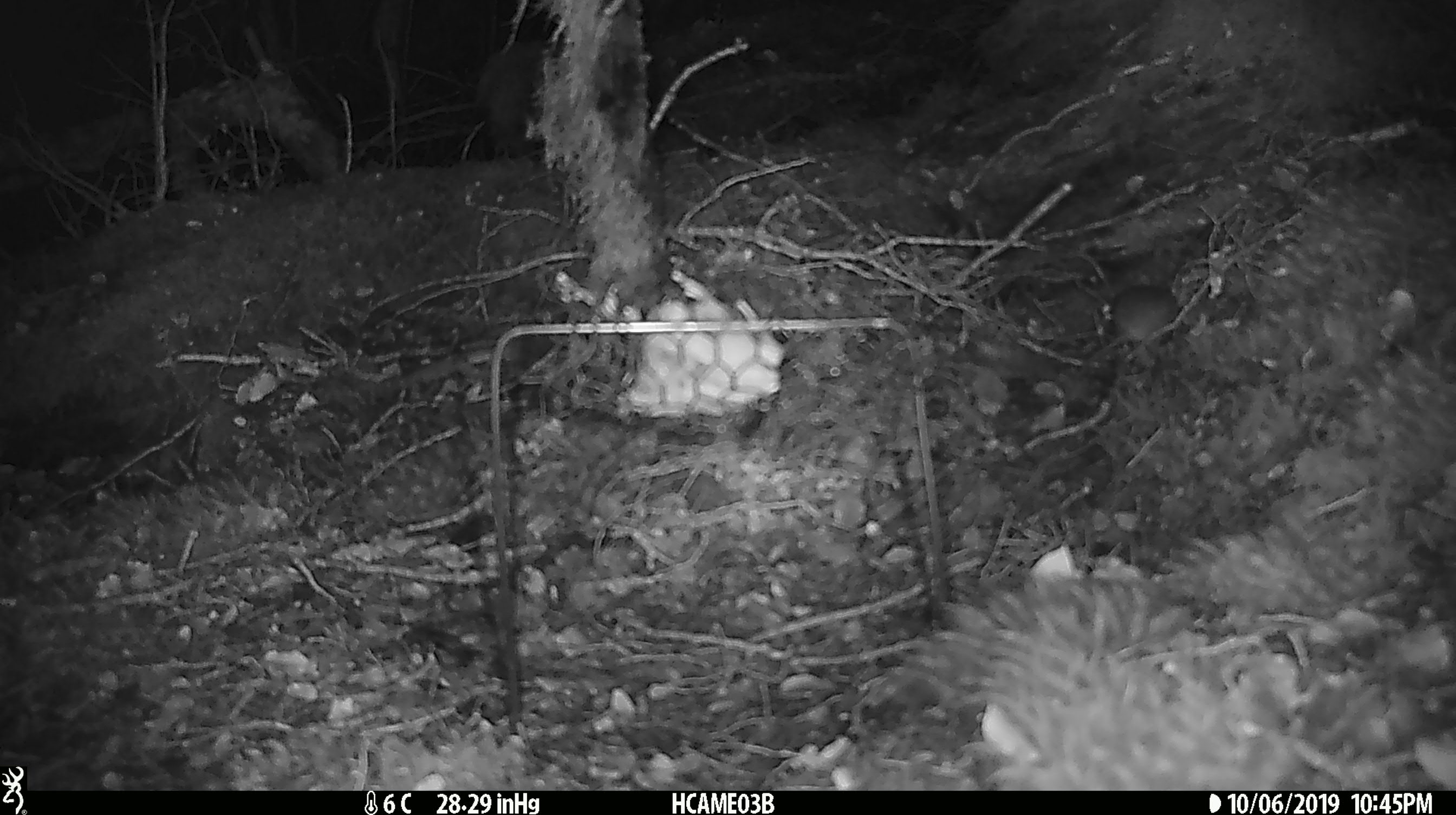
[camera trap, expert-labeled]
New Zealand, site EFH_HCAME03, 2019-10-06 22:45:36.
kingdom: Animalia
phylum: Chordata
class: Mammalia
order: Rodentia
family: Muridae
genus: Mus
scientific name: Mus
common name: mouse